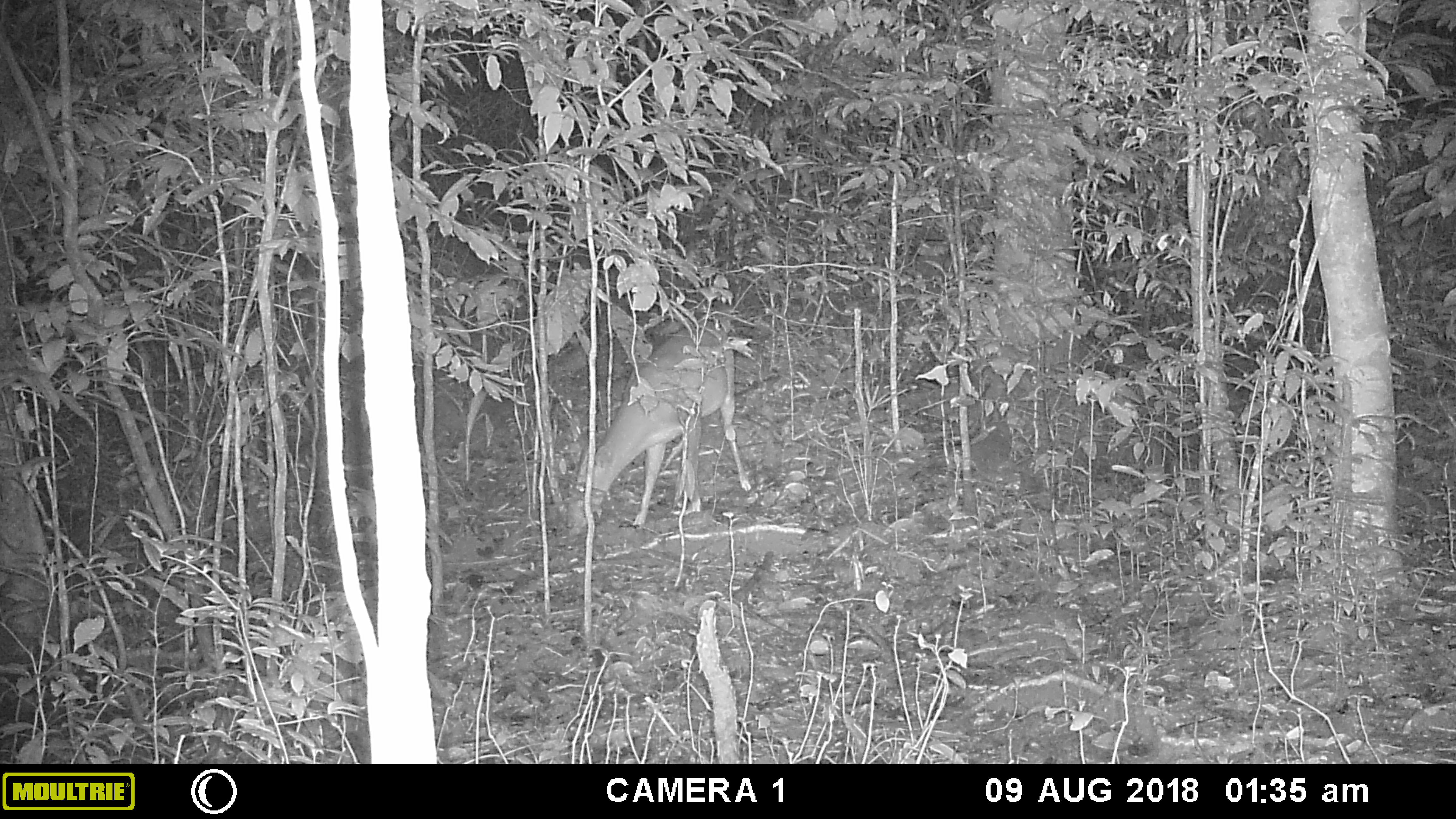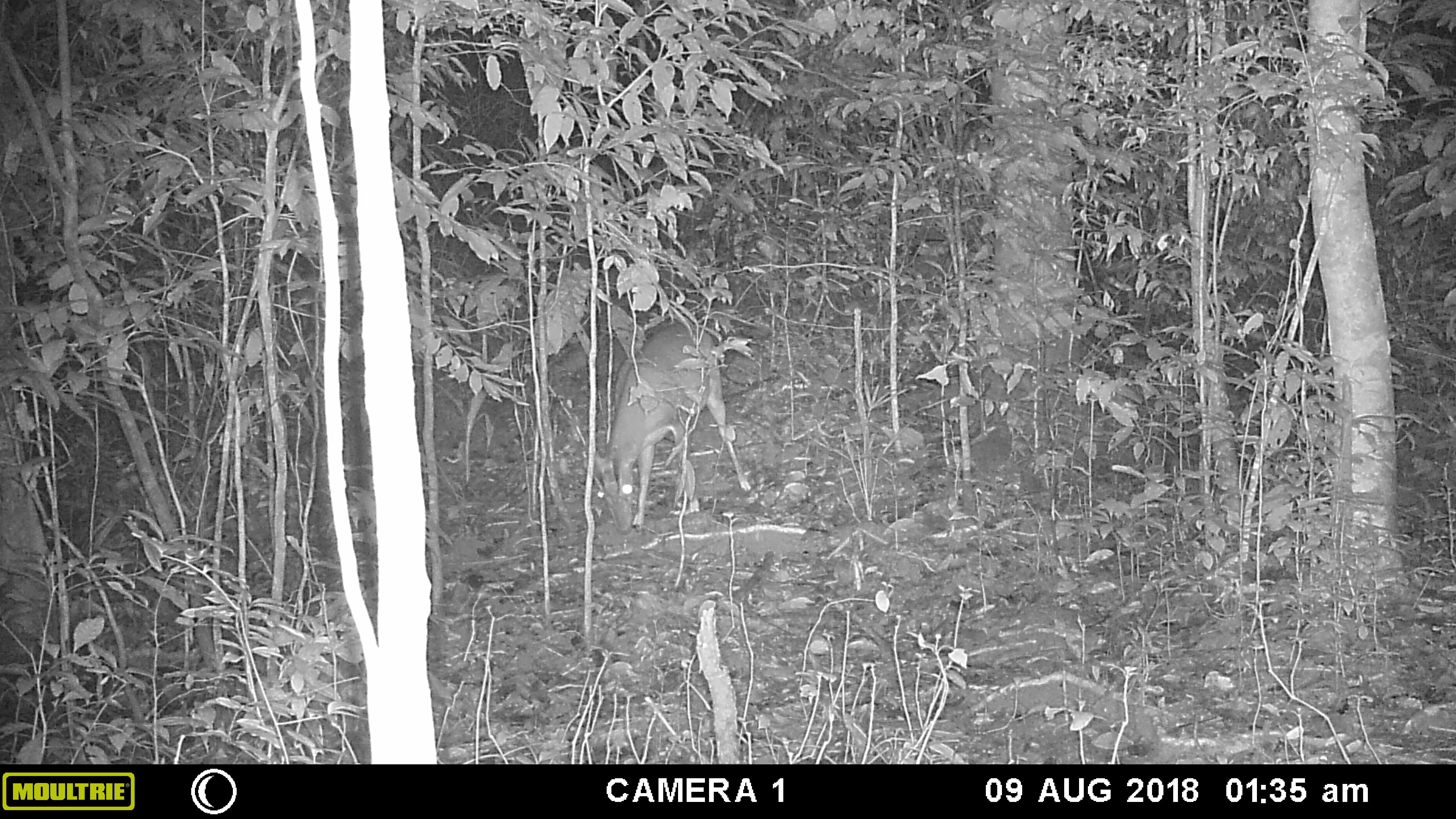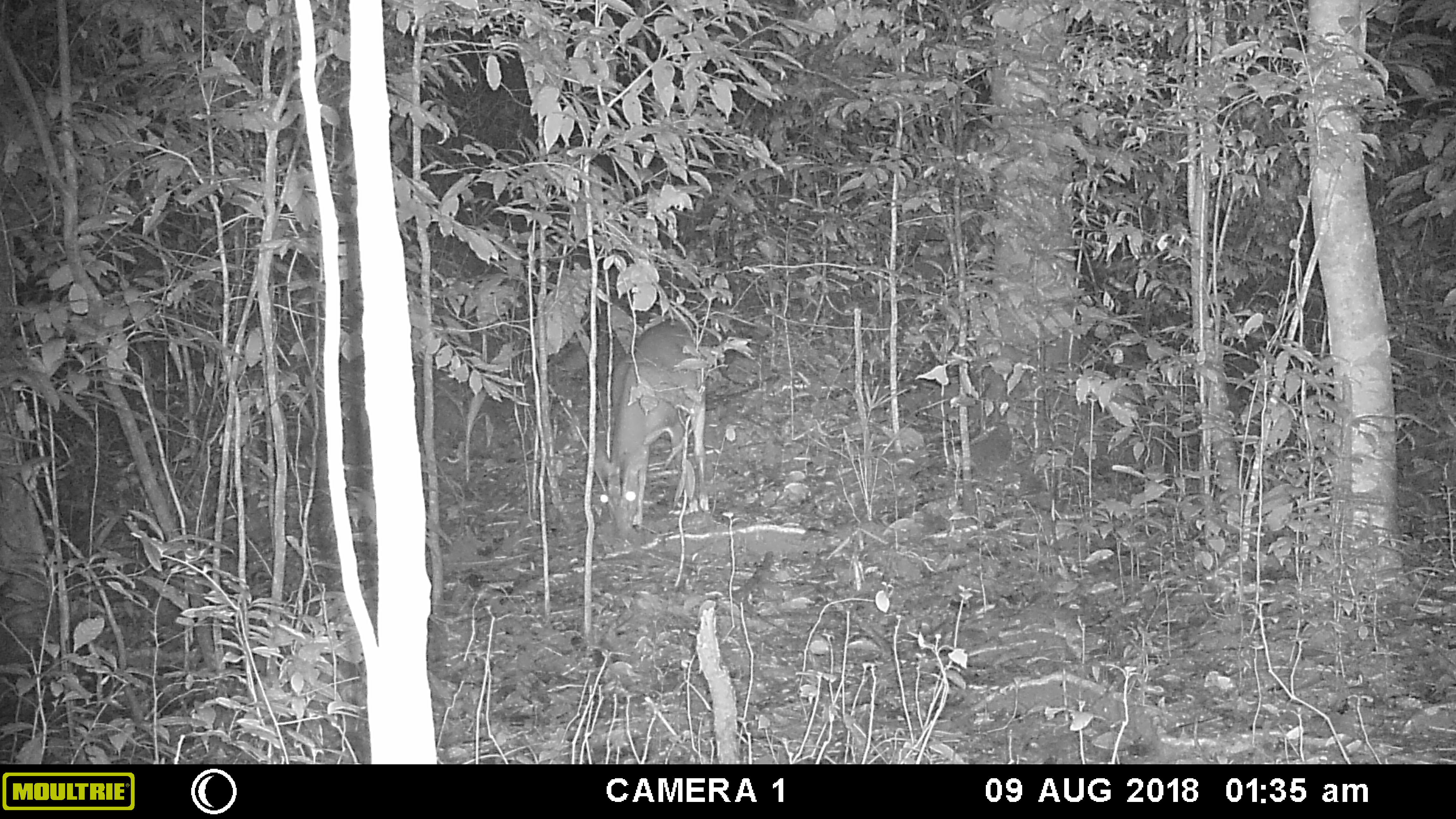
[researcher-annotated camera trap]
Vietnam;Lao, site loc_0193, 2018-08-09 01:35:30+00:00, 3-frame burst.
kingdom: Animalia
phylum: Chordata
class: Mammalia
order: Artiodactyla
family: Cervidae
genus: Muntiacus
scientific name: Muntiacus vuquangensis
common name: large-antlered muntjac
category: large antlered muntjac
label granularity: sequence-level